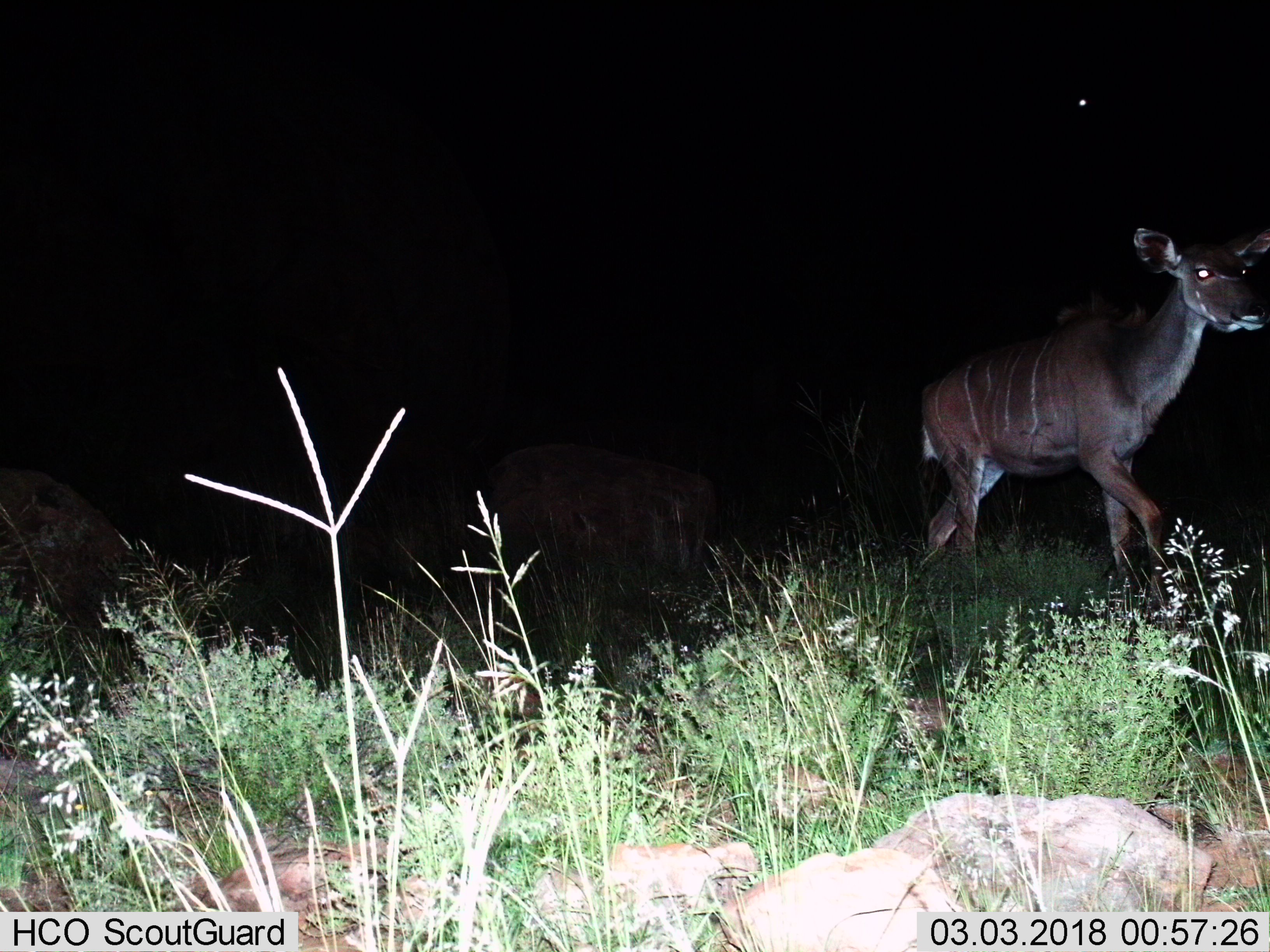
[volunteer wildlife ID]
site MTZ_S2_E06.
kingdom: Animalia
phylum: Chordata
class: Mammalia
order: Artiodactyla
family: Bovidae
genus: Tragelaphus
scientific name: Tragelaphus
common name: kudu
Kudu (Tragelaphus), count 1. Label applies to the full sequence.